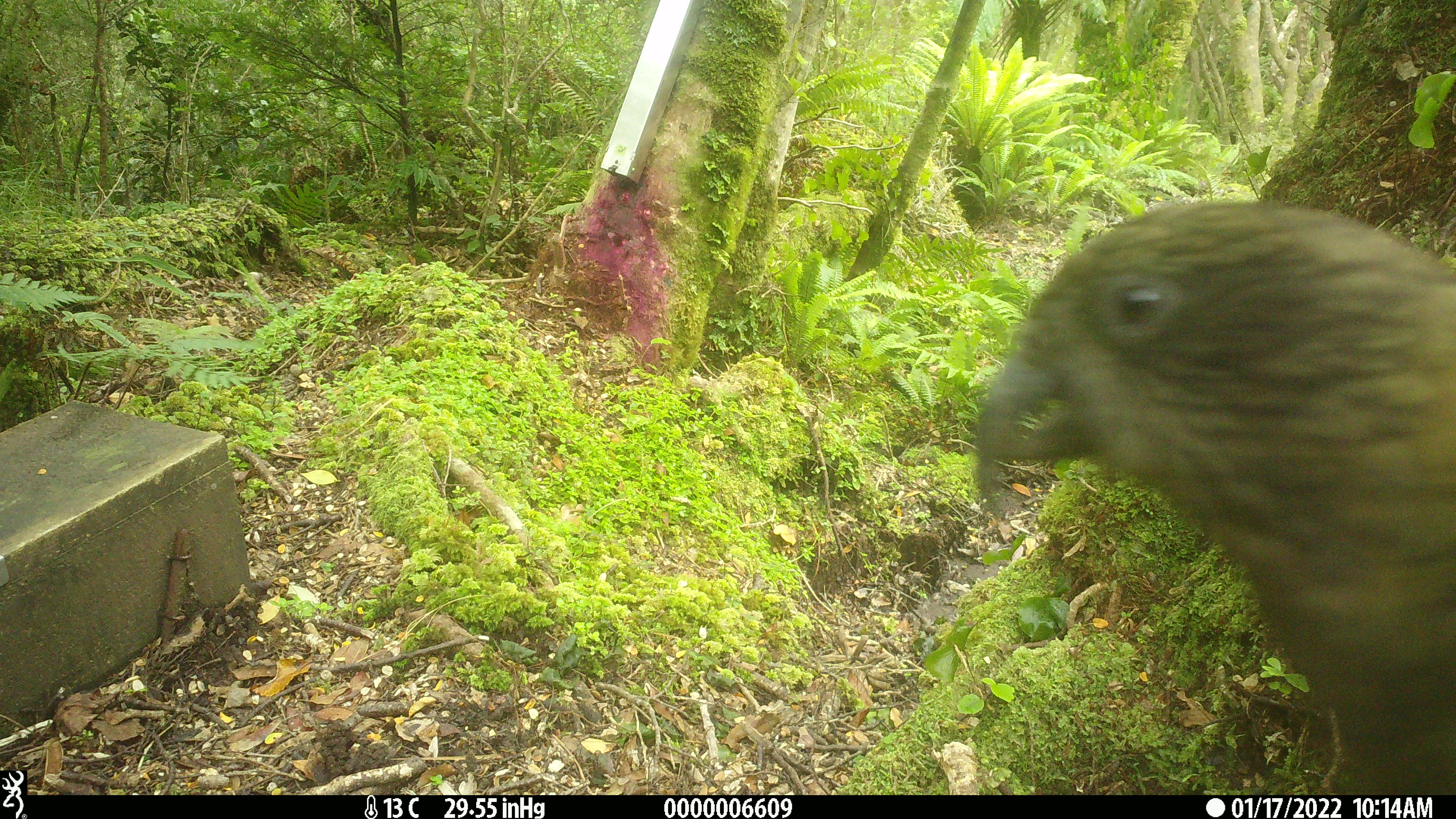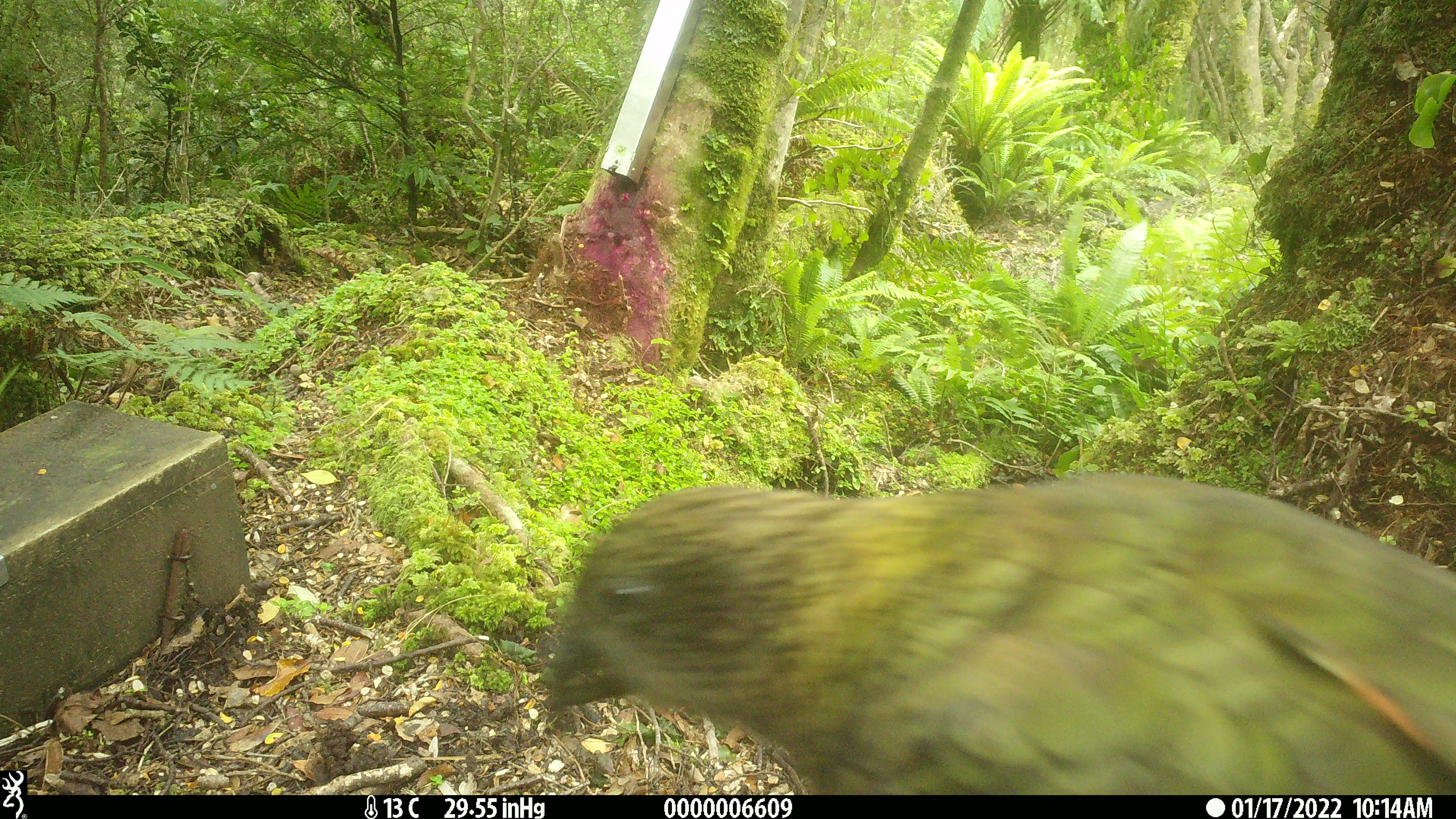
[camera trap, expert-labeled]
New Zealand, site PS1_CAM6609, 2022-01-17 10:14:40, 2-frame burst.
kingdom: Animalia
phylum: Chordata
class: Aves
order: Psittaciformes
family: Strigopidae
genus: Nestor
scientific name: Nestor notabilis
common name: kea